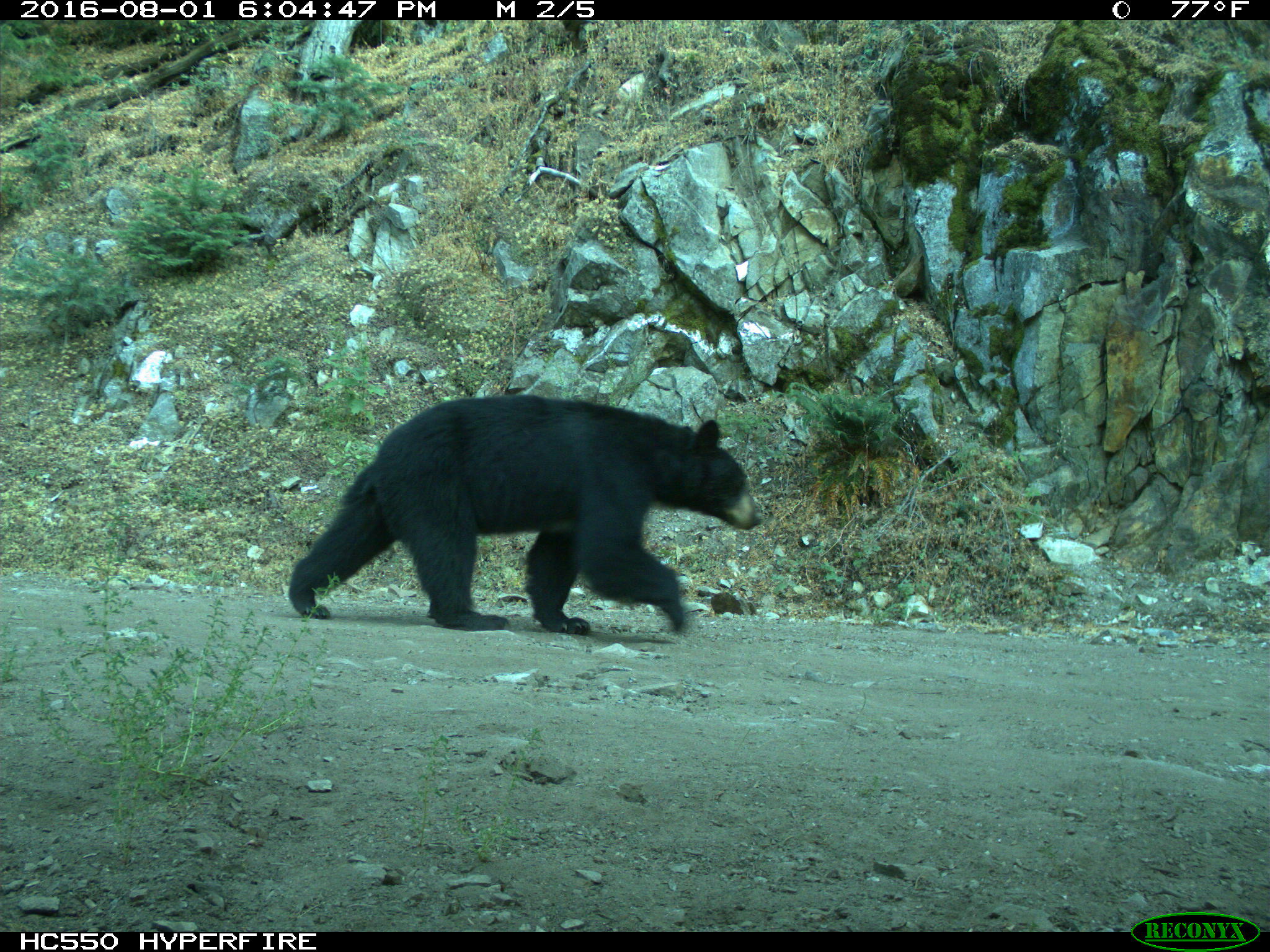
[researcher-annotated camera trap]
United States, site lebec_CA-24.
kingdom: Animalia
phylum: Chordata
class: Mammalia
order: Carnivora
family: Ursidae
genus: Ursus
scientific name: Ursus americanus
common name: american black bear